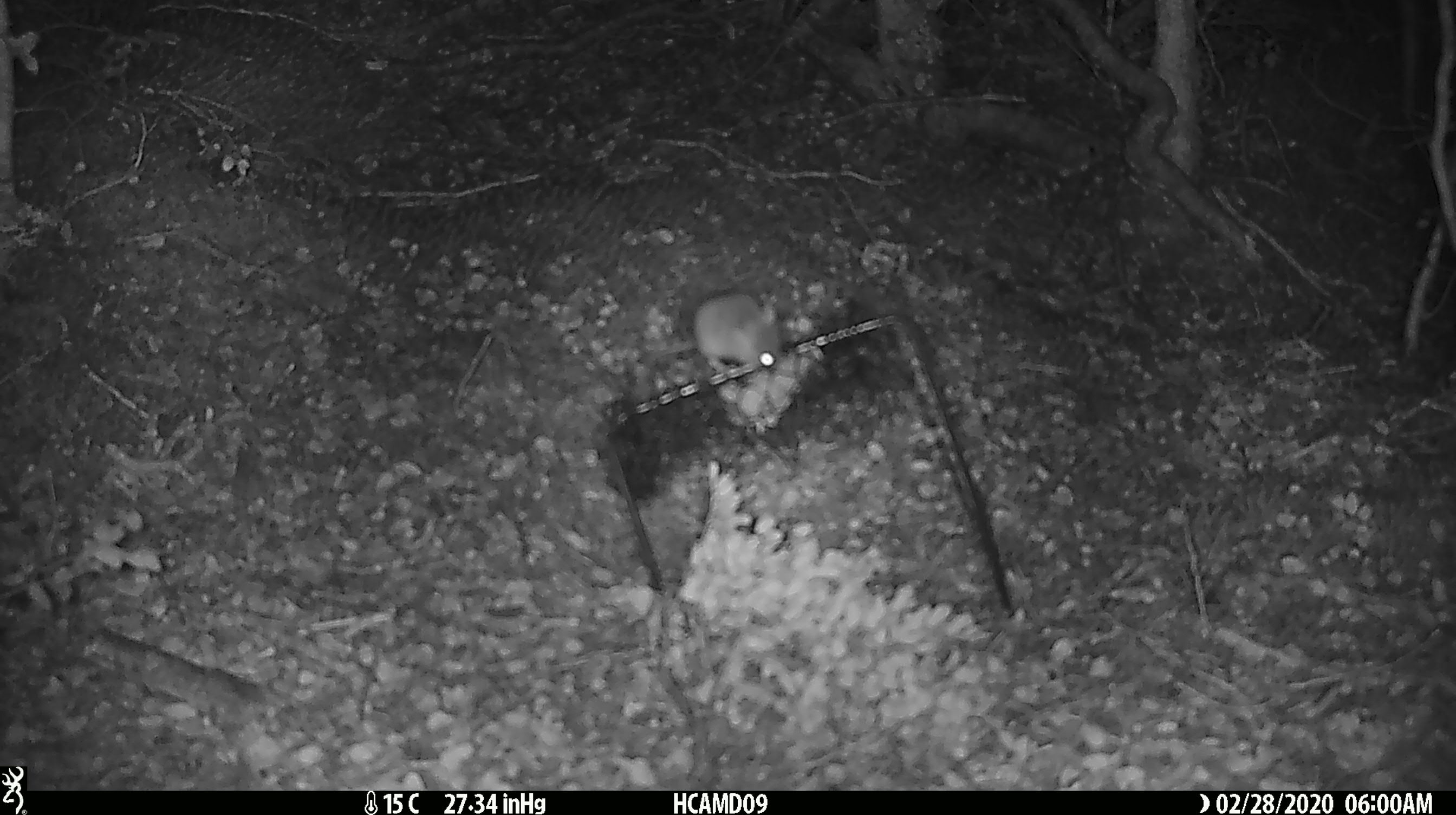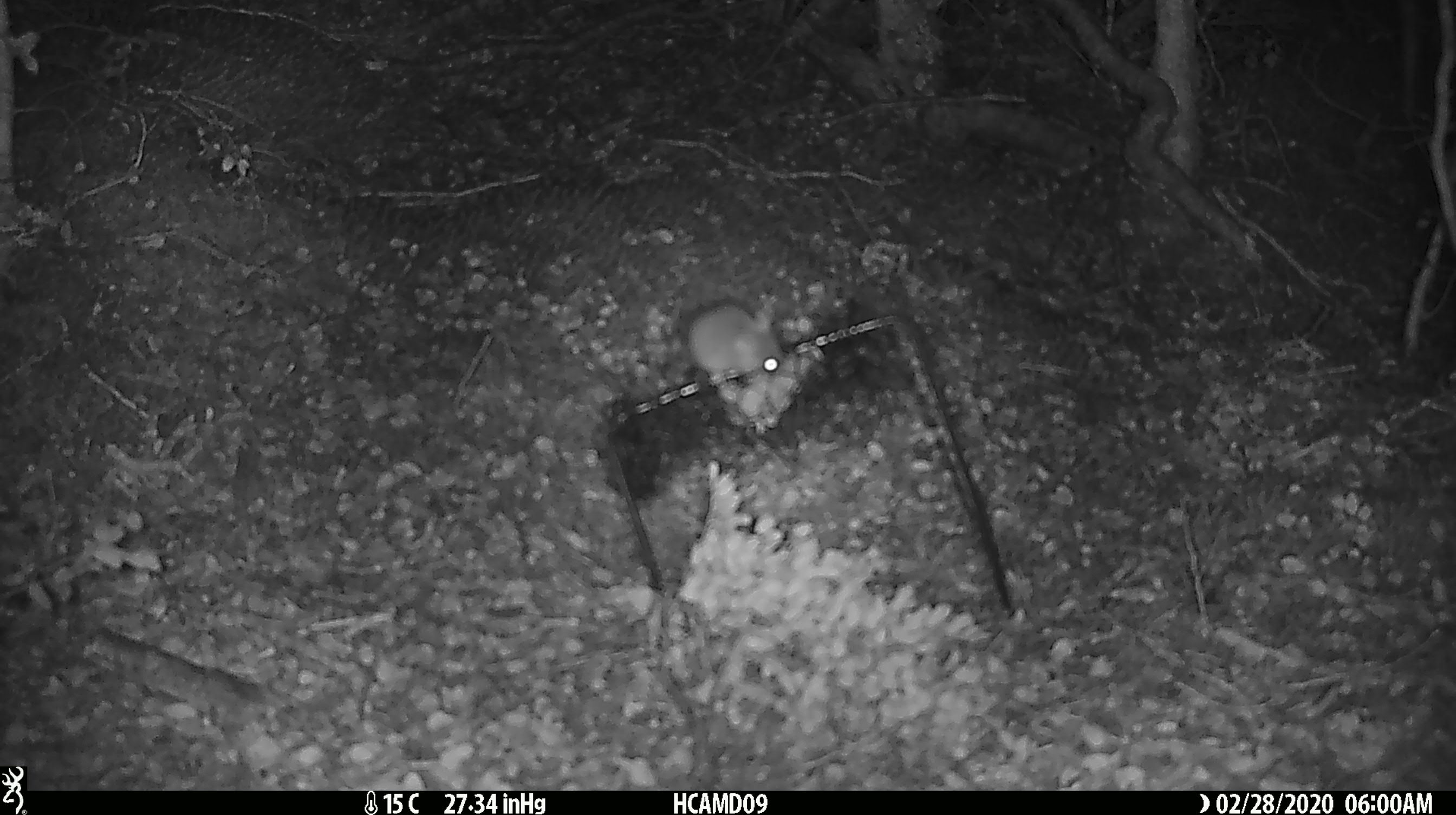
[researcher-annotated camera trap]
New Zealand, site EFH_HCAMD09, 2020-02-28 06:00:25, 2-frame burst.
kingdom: Animalia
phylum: Chordata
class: Mammalia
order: Rodentia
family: Muridae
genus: Mus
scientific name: Mus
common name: mouse